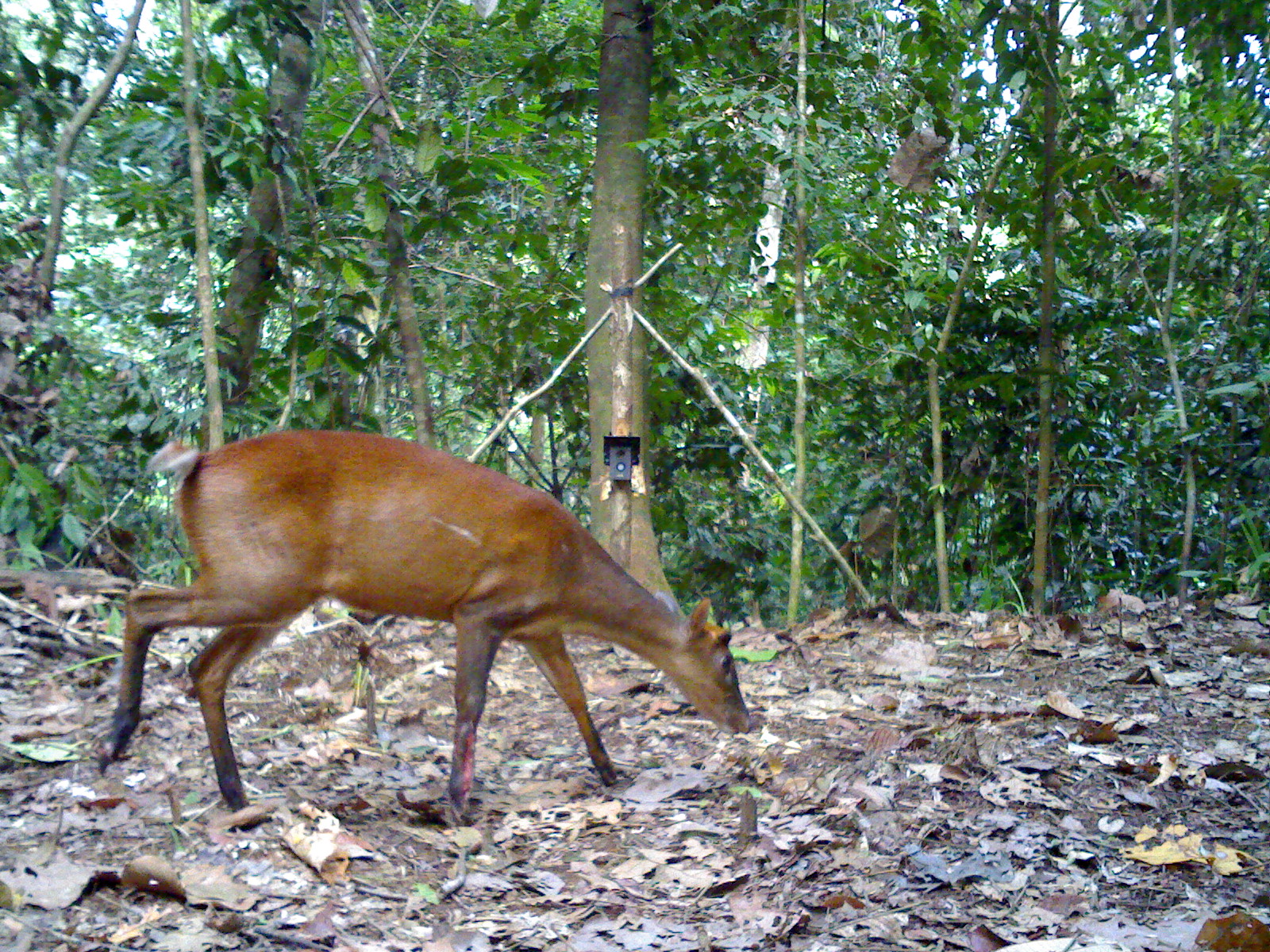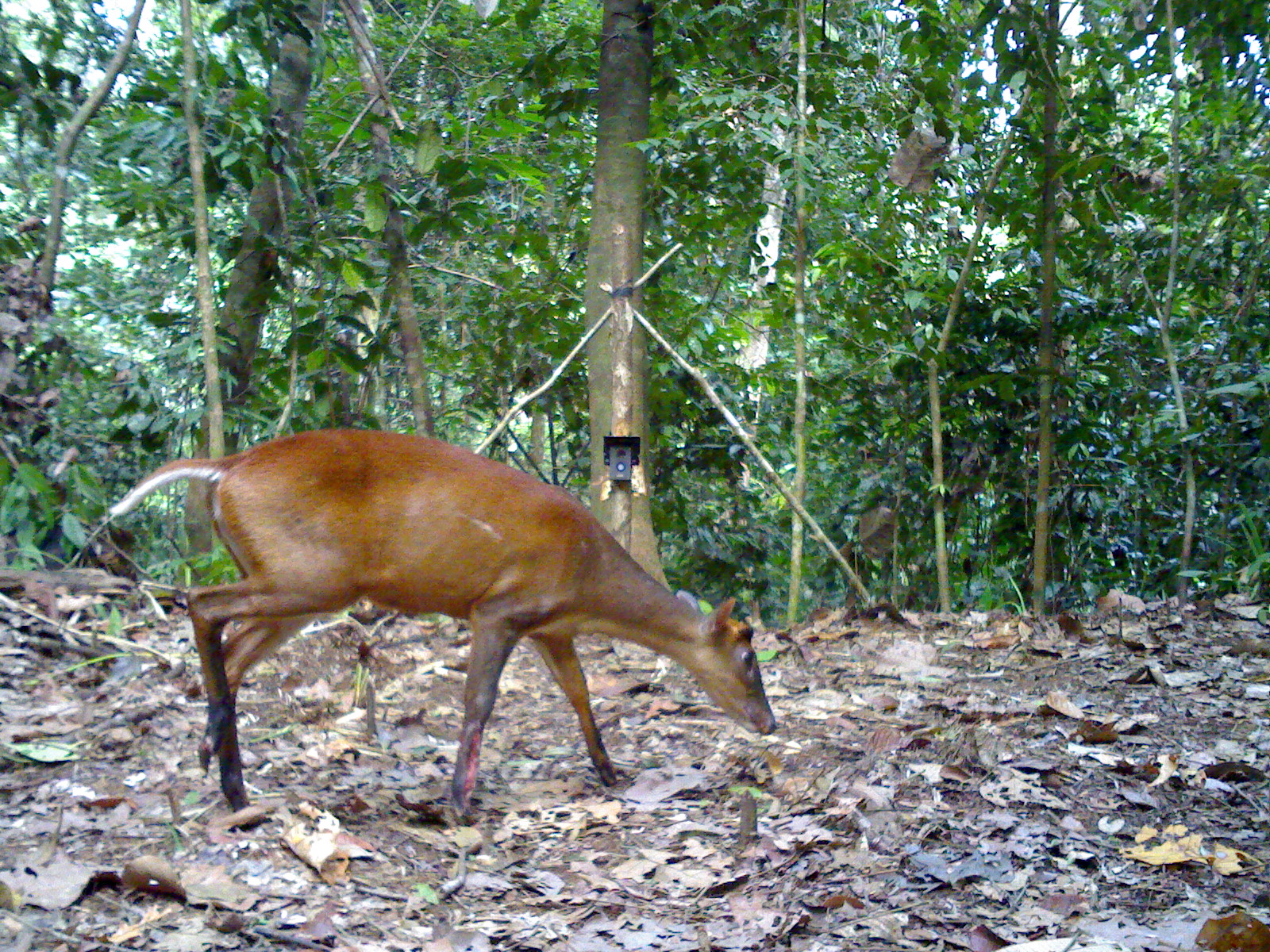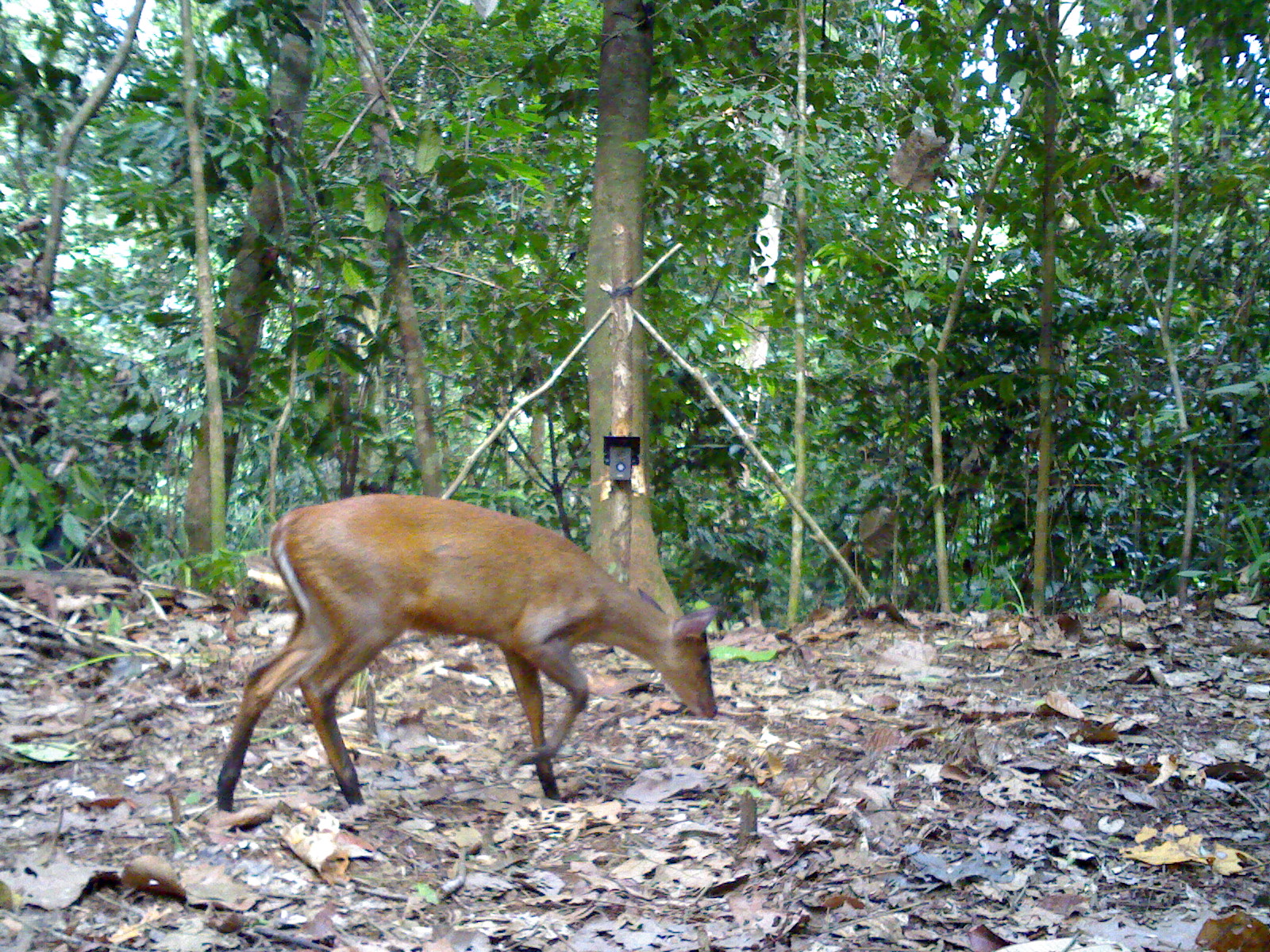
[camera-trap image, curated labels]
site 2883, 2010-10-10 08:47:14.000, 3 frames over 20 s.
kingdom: Animalia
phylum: Chordata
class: Mammalia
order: Artiodactyla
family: Cervidae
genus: Muntiacus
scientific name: Muntiacus muntjak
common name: southern red muntjac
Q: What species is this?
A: Muntiacus muntjak (southern red muntjac).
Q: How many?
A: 1.